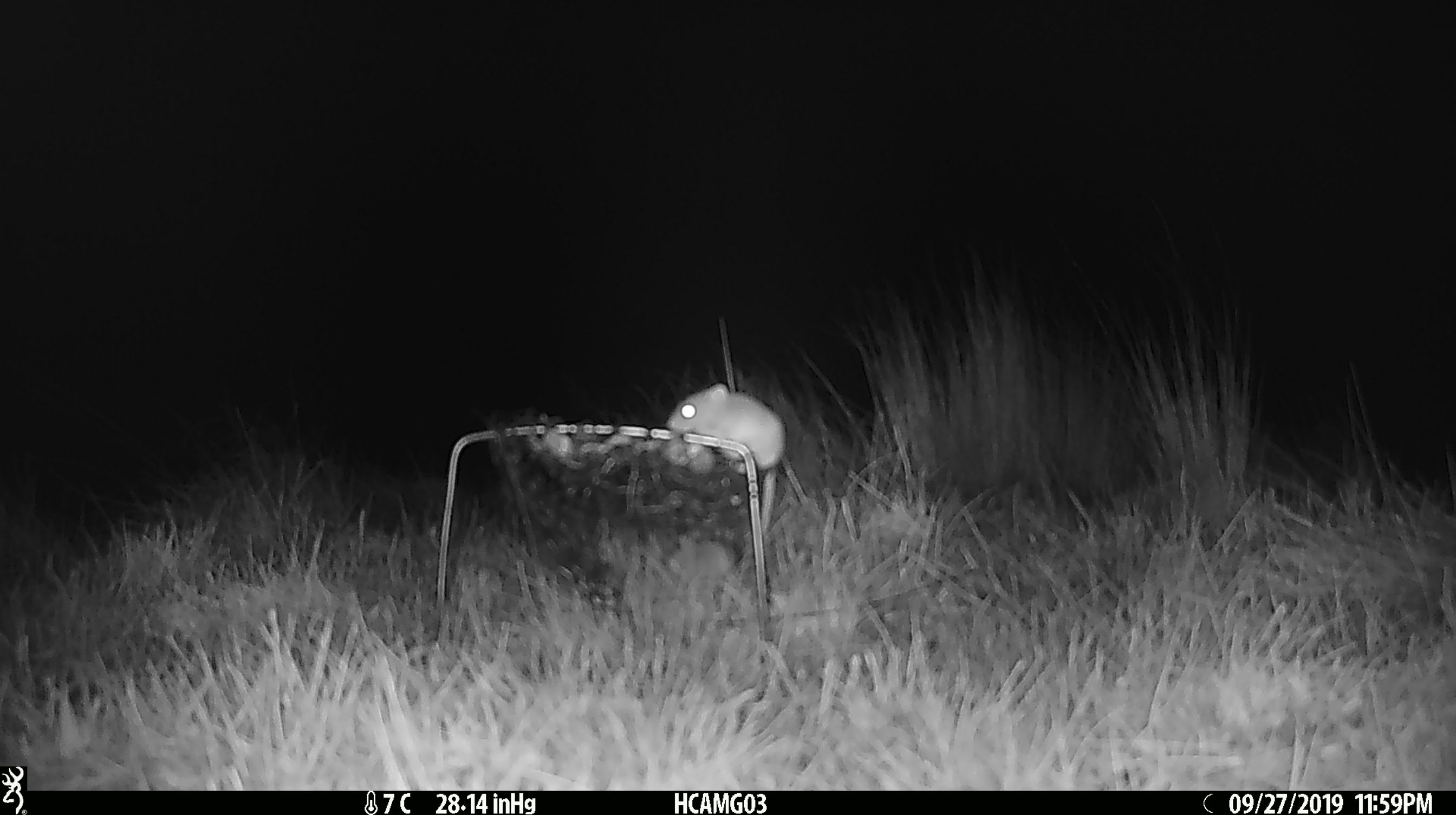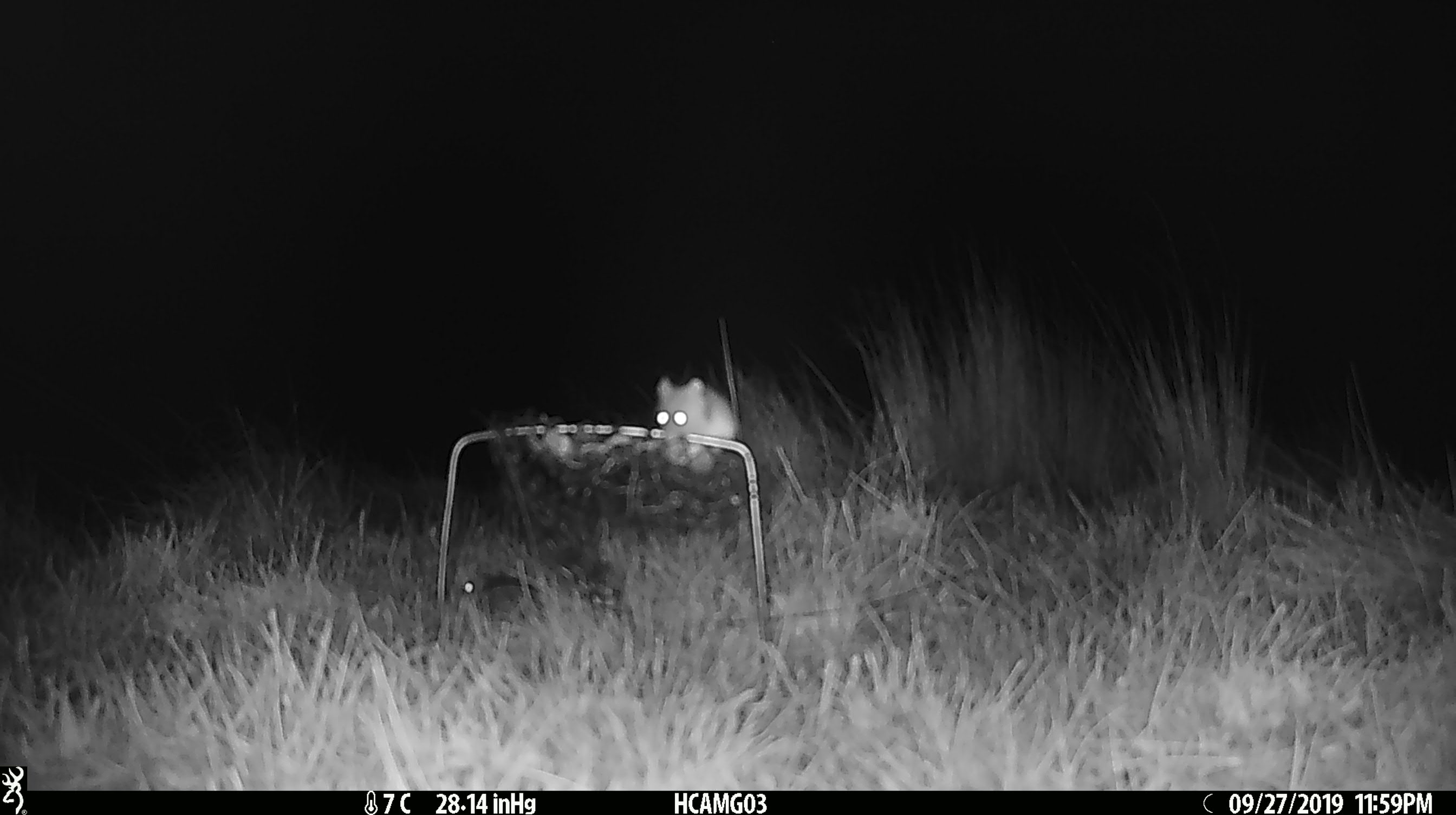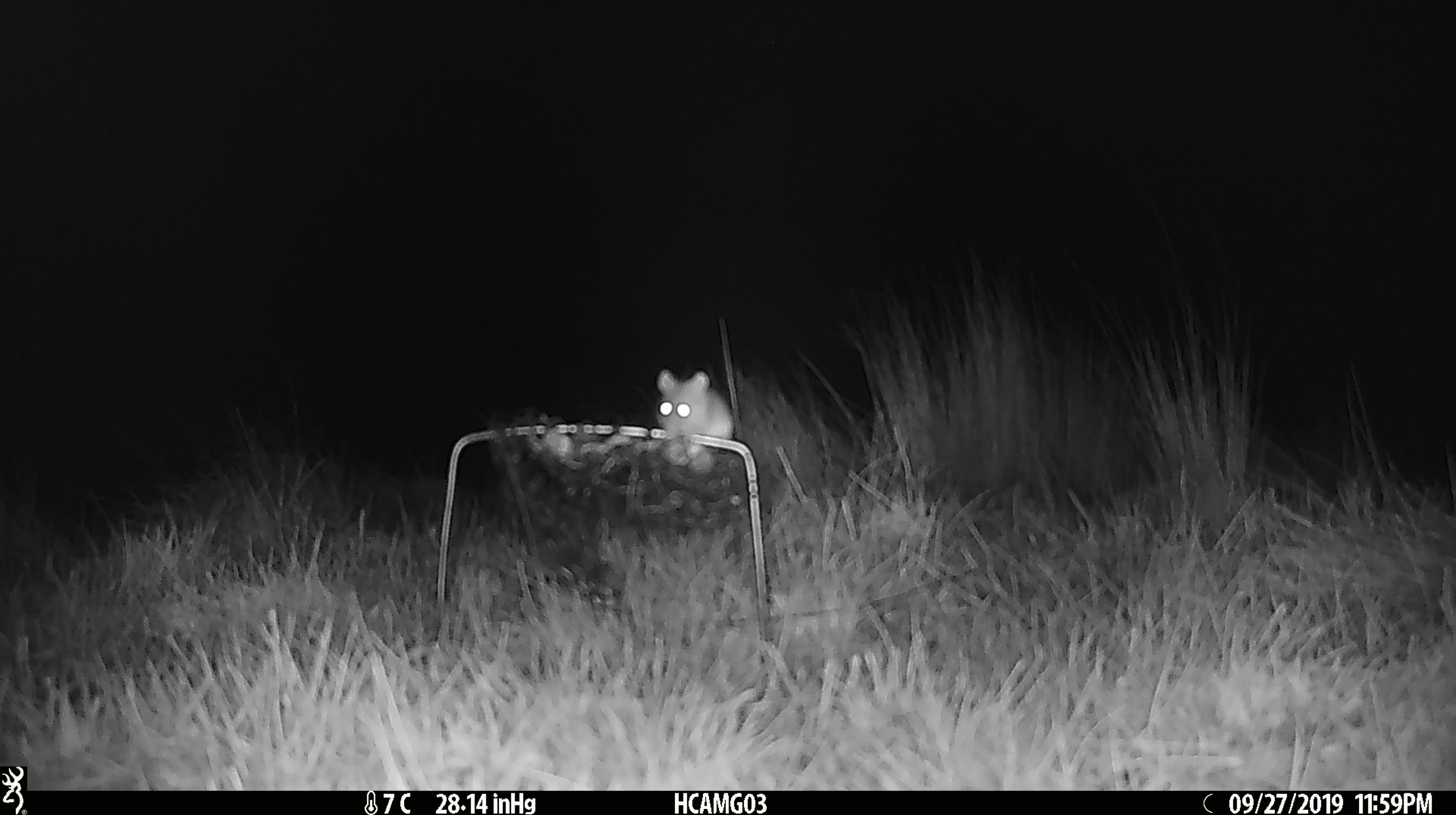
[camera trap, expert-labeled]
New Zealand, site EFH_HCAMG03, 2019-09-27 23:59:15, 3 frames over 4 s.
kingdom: Animalia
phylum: Chordata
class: Mammalia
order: Rodentia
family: Muridae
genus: Mus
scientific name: Mus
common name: mouse